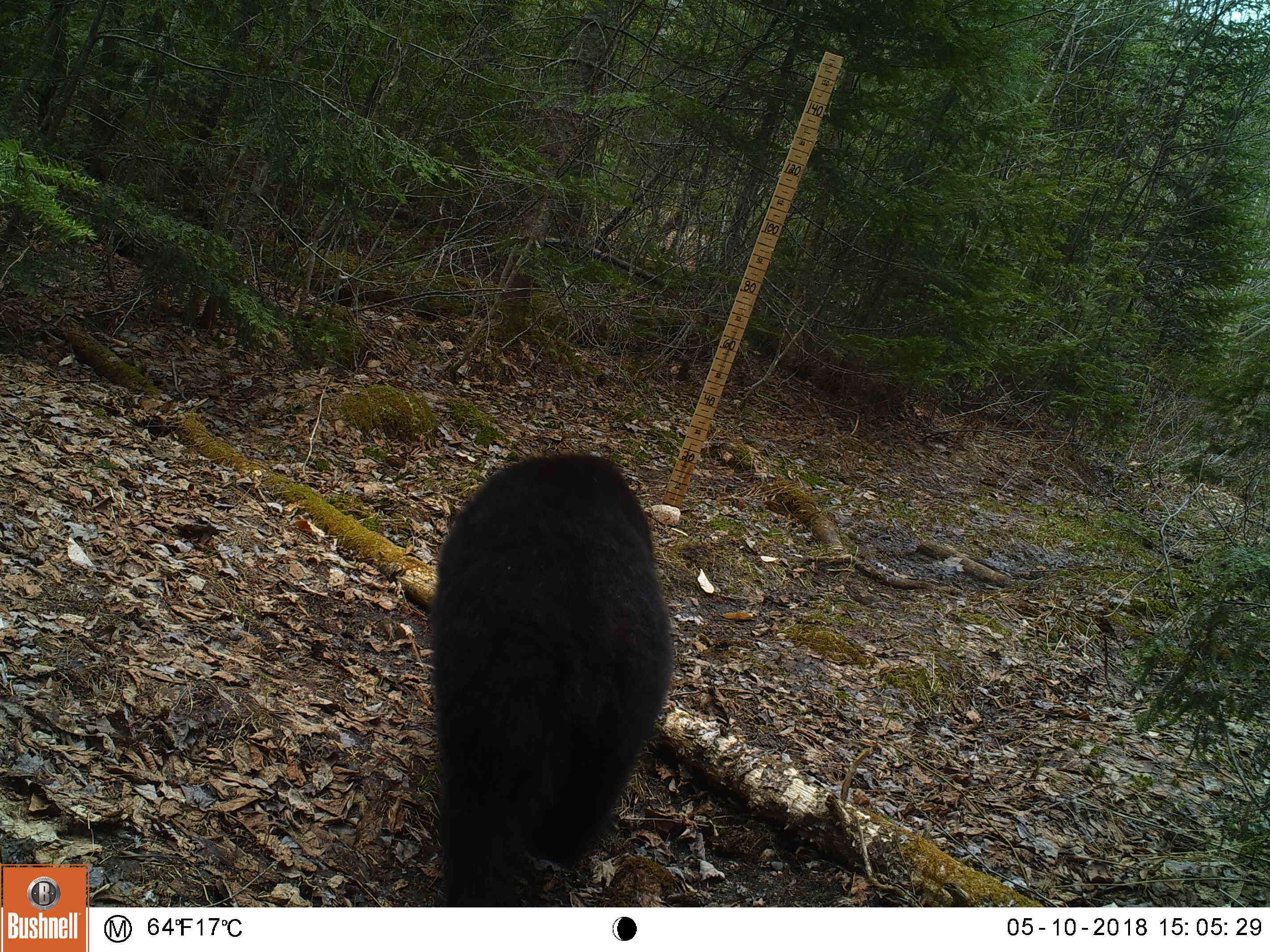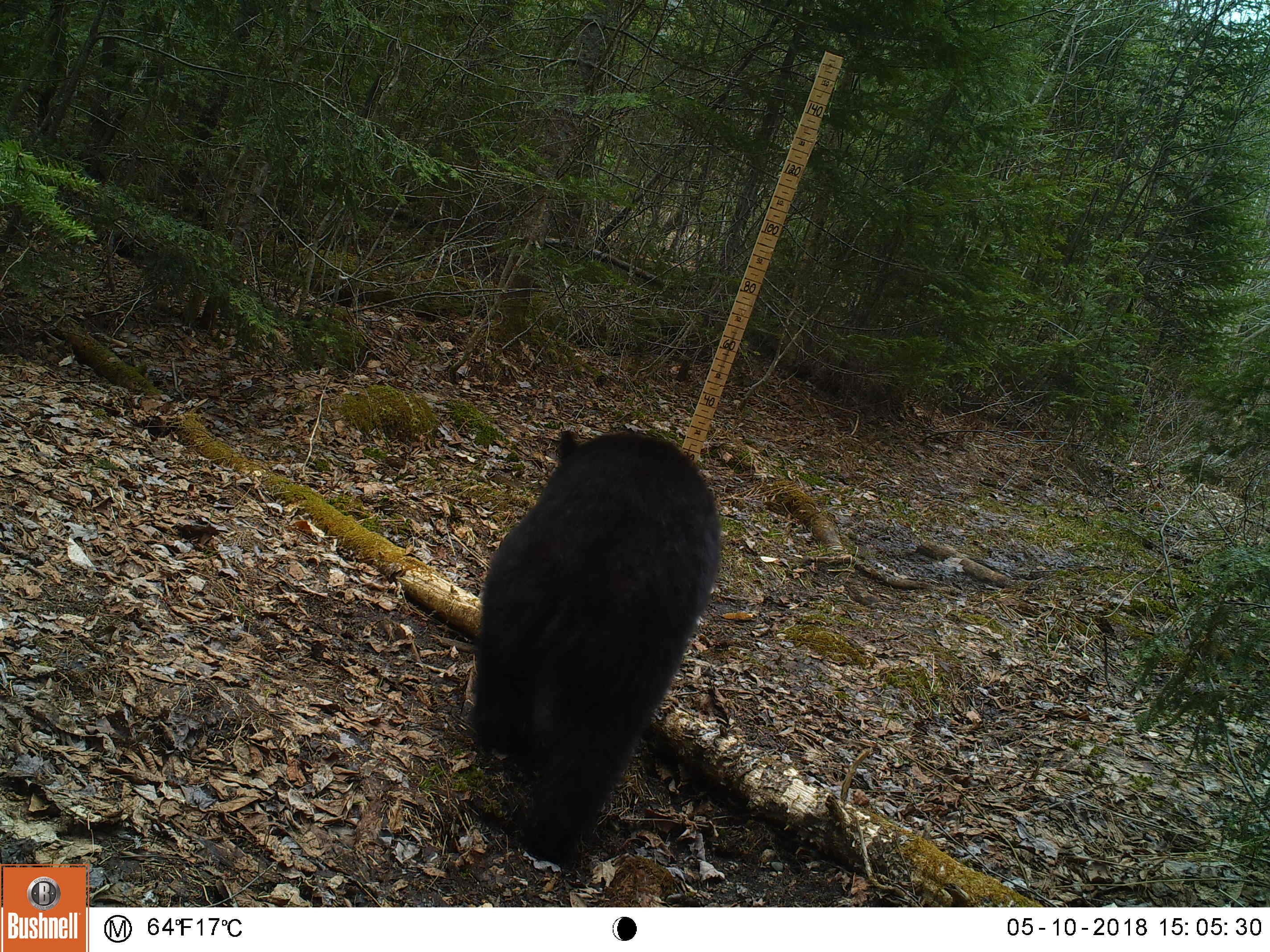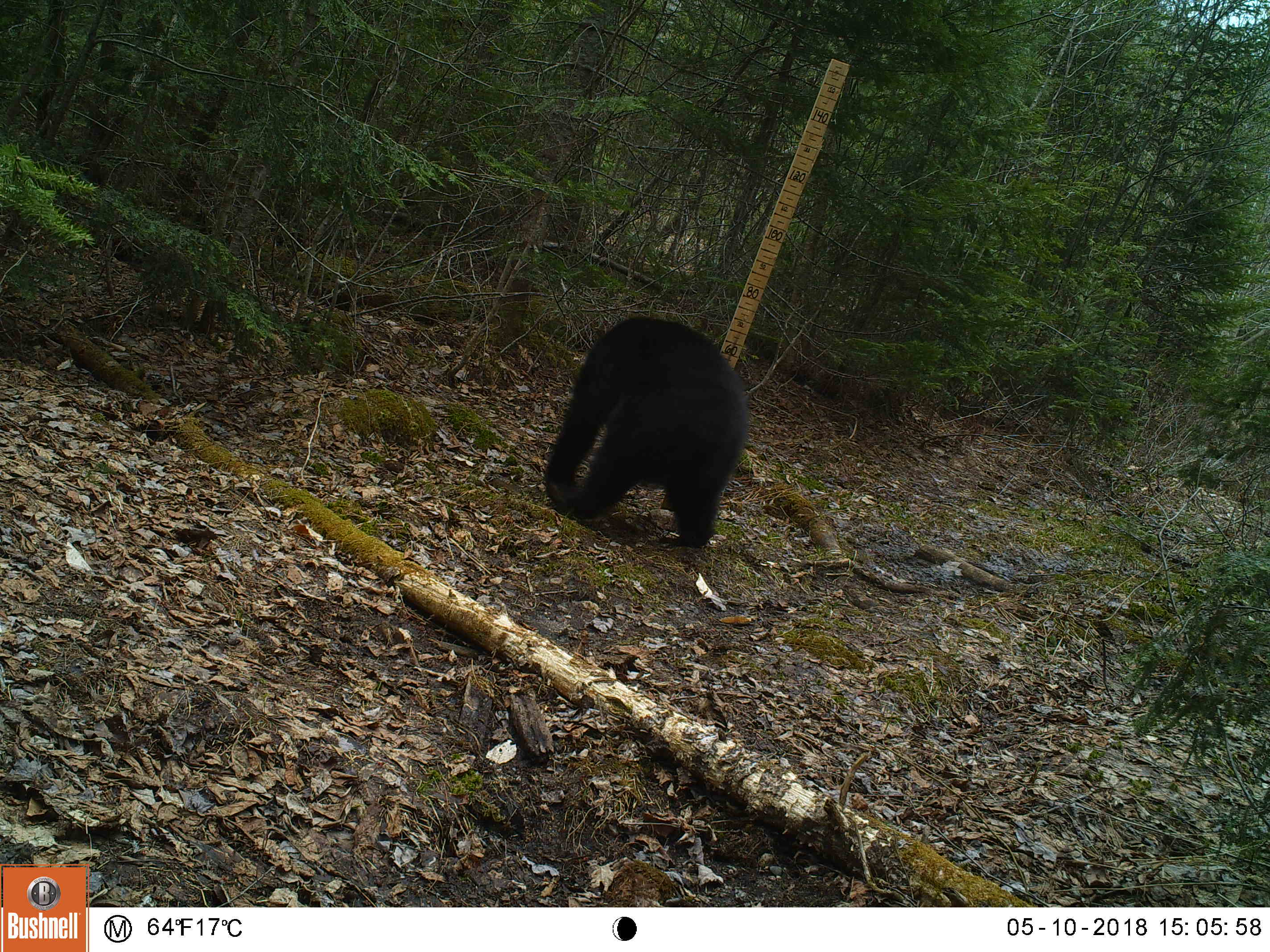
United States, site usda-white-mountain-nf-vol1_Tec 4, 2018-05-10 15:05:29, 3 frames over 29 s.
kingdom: Animalia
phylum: Chordata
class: Mammalia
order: Carnivora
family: Ursidae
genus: Ursus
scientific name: Ursus americanus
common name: black bear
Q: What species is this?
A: Black bear (Ursus americanus).